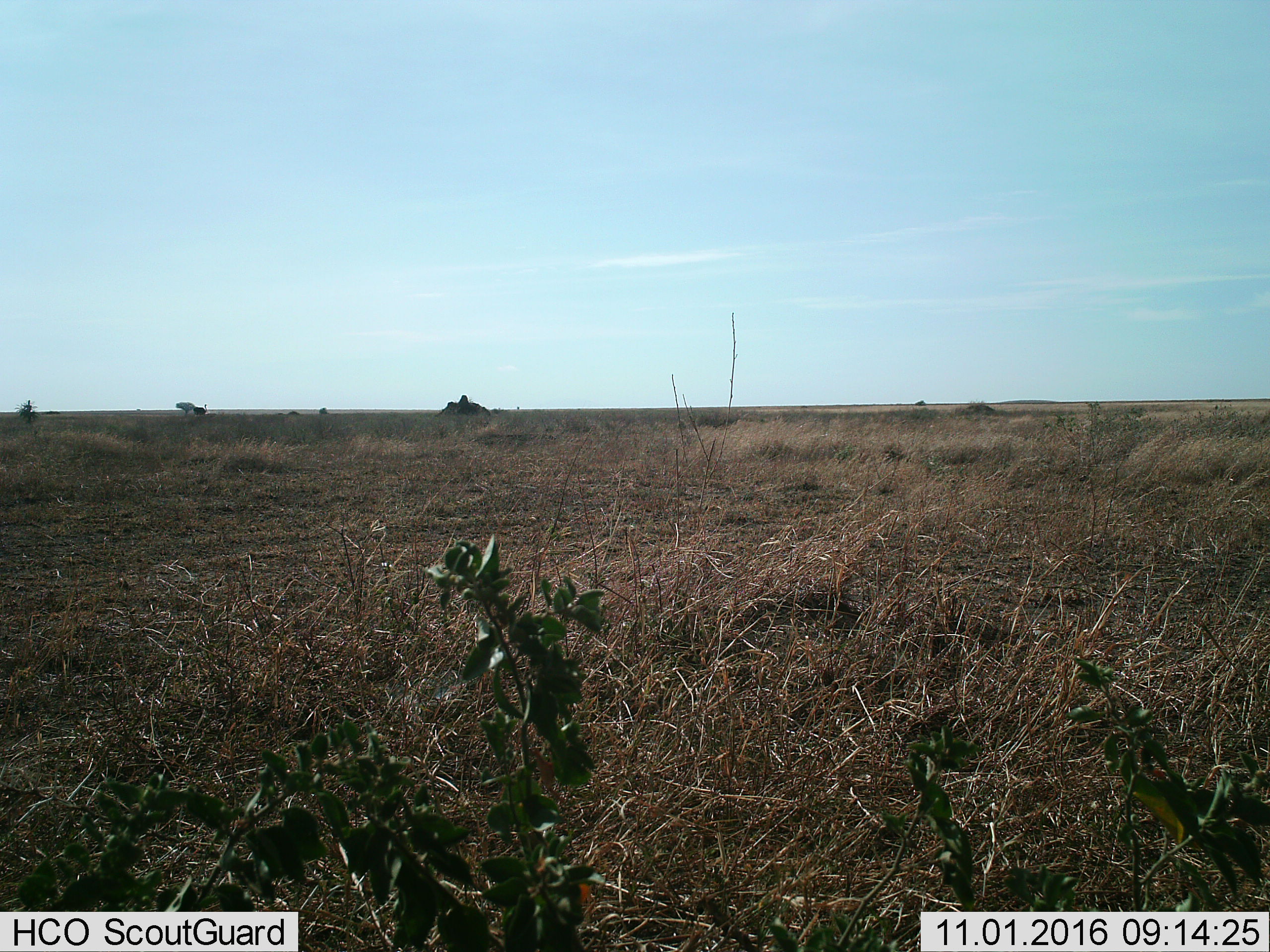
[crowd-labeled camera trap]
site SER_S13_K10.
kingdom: Animalia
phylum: Chordata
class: Aves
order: Struthioniformes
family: Struthionidae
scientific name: Struthionidae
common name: ostrich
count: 1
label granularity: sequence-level